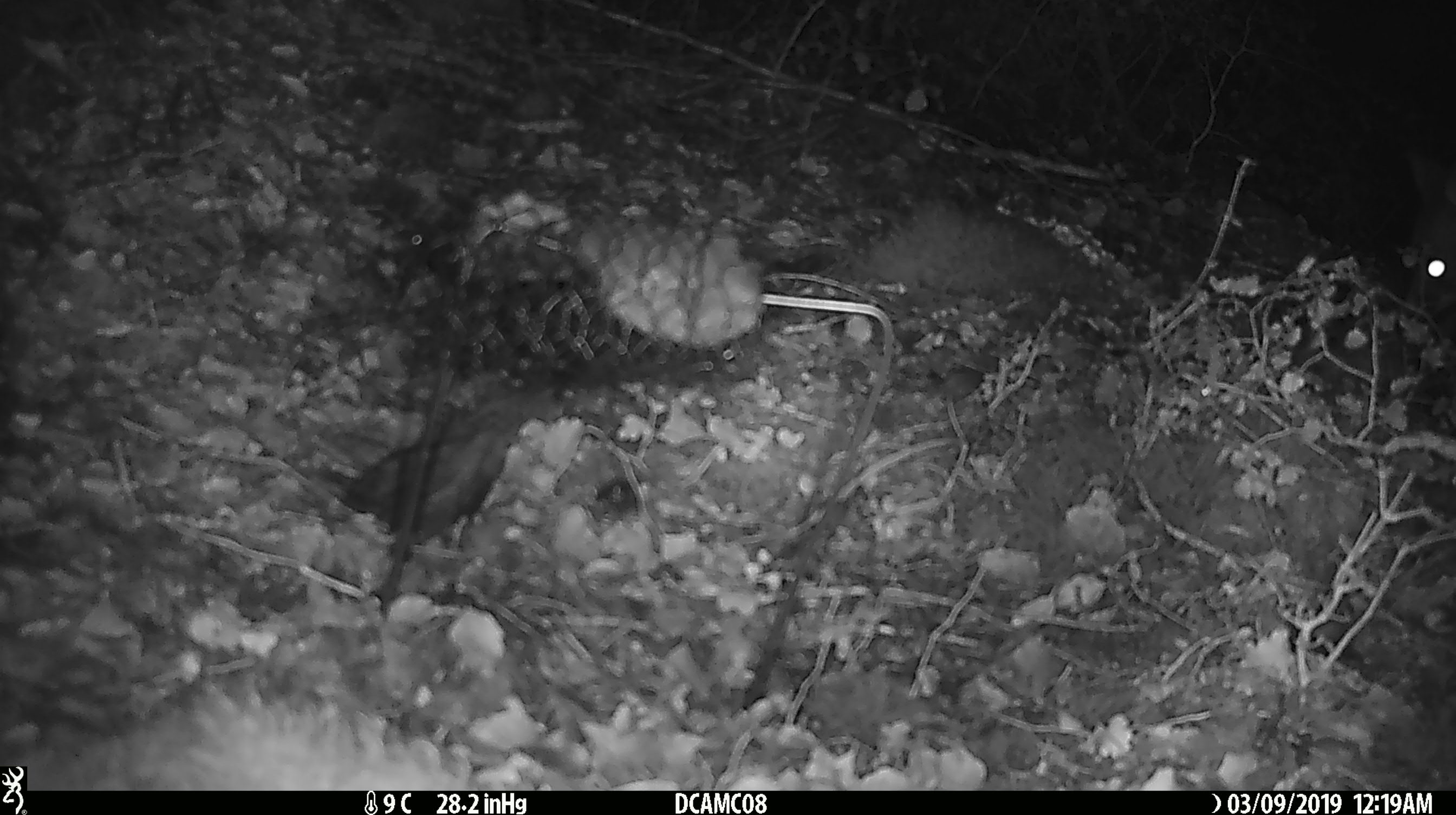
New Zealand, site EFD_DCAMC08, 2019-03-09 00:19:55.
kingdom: Animalia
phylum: Chordata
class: Mammalia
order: Diprotodontia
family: Phalangeridae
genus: Trichosurus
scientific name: Trichosurus vulpecula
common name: common brushtail possum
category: possum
Possum (common brushtail possum) (Trichosurus vulpecula).